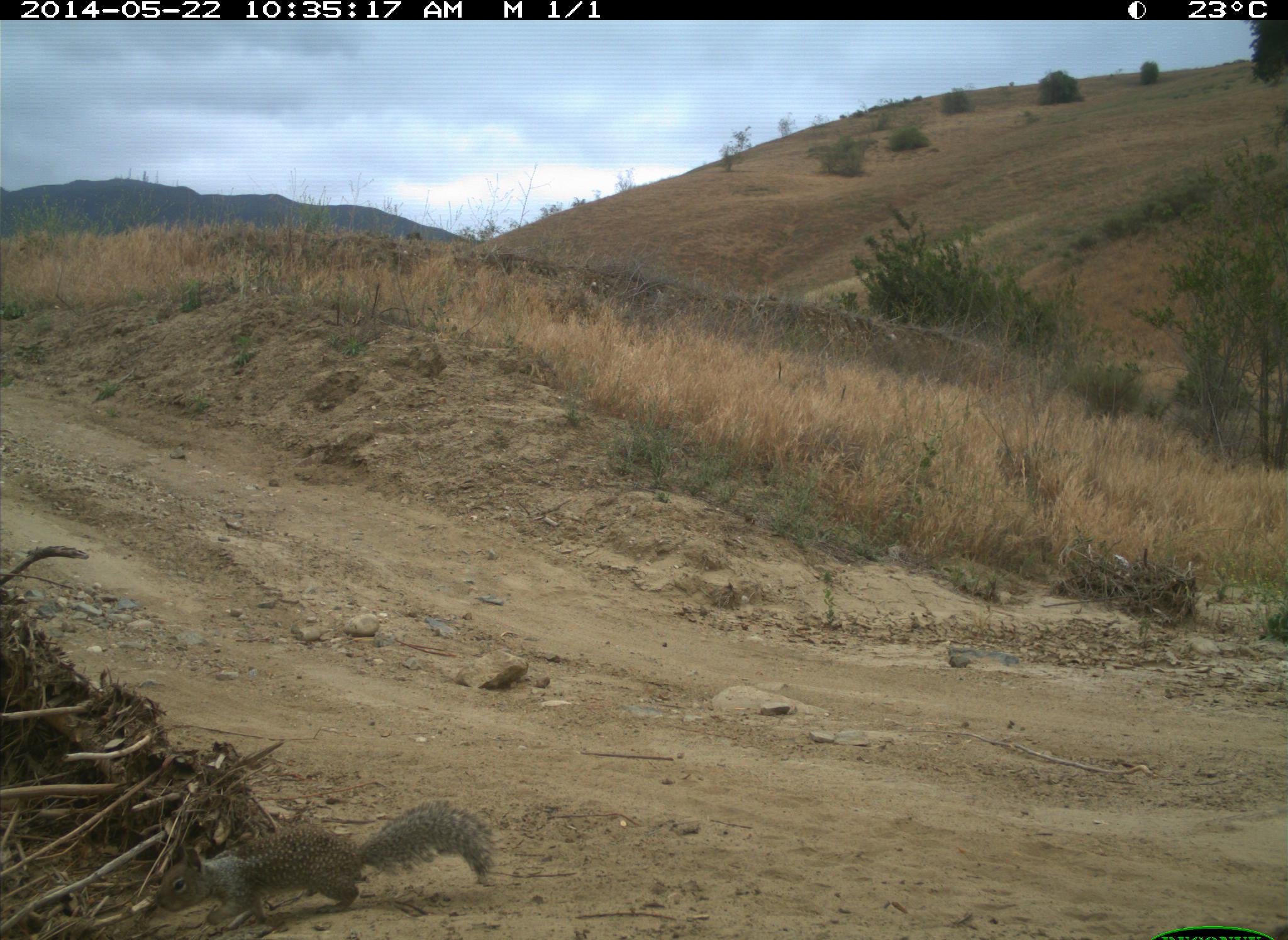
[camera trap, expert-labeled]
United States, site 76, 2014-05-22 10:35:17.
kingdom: Animalia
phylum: Chordata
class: Mammalia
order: Rodentia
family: Sciuridae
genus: Sciurus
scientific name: Sciurus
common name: squirrel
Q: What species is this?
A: Squirrel (Sciurus).